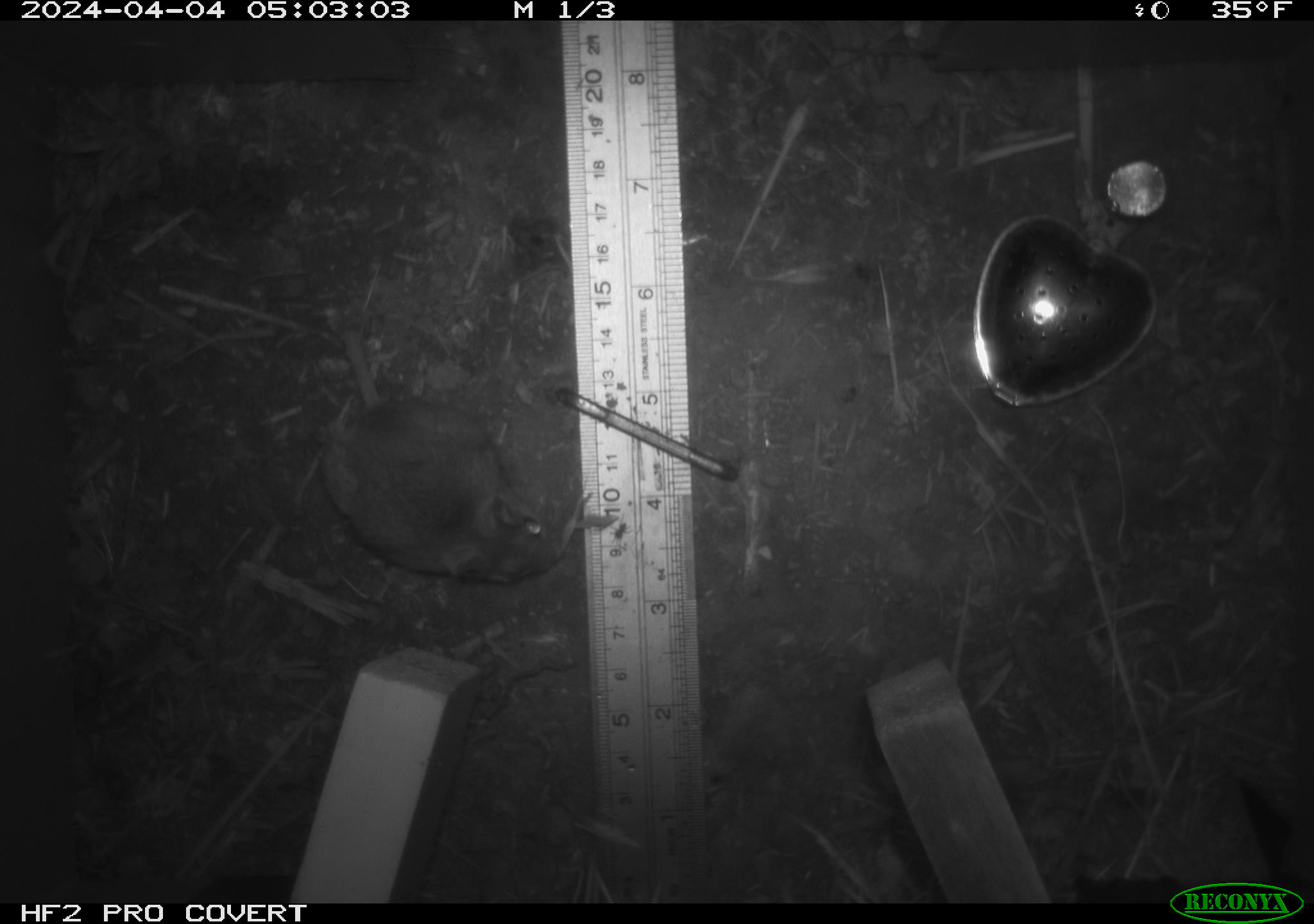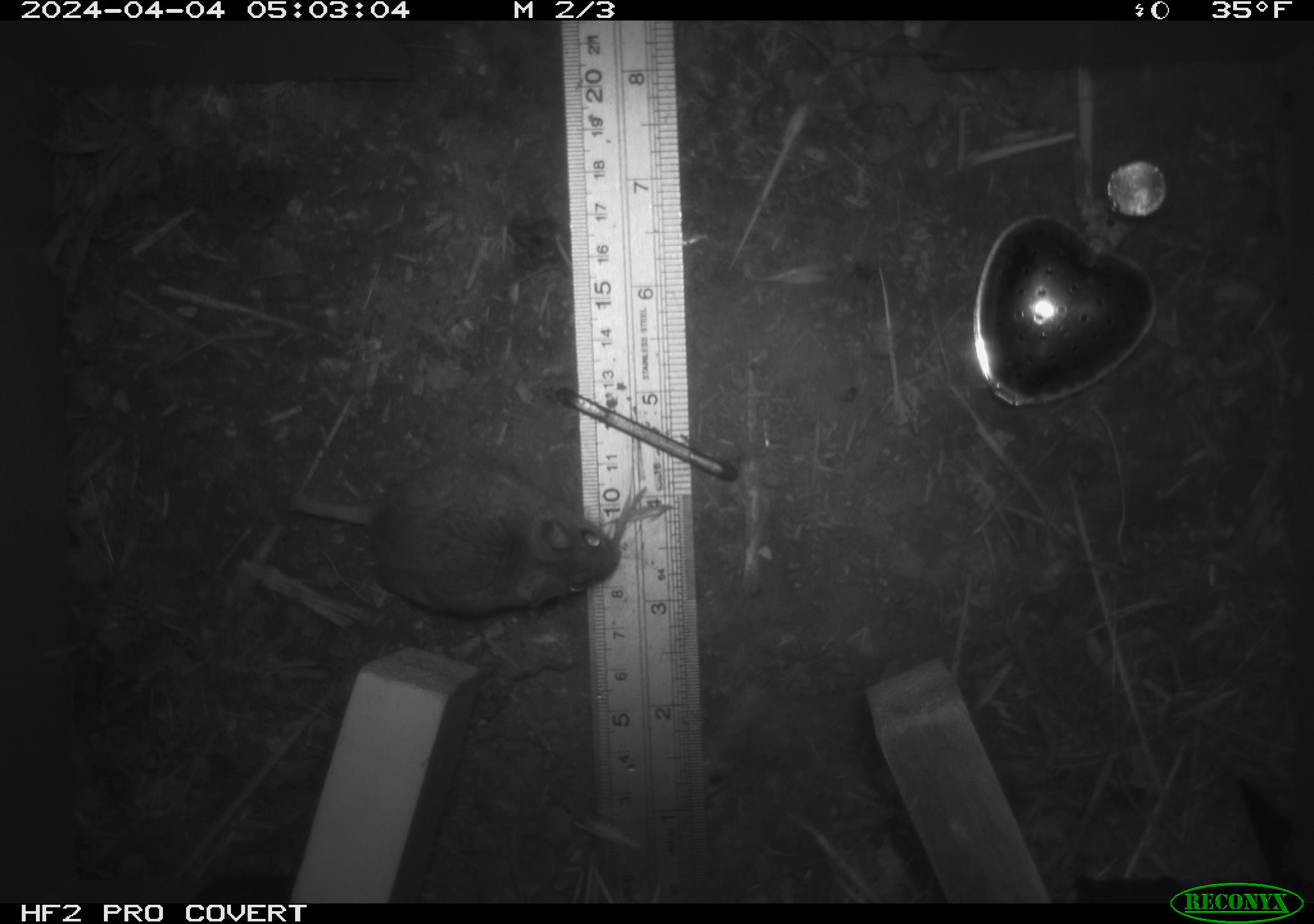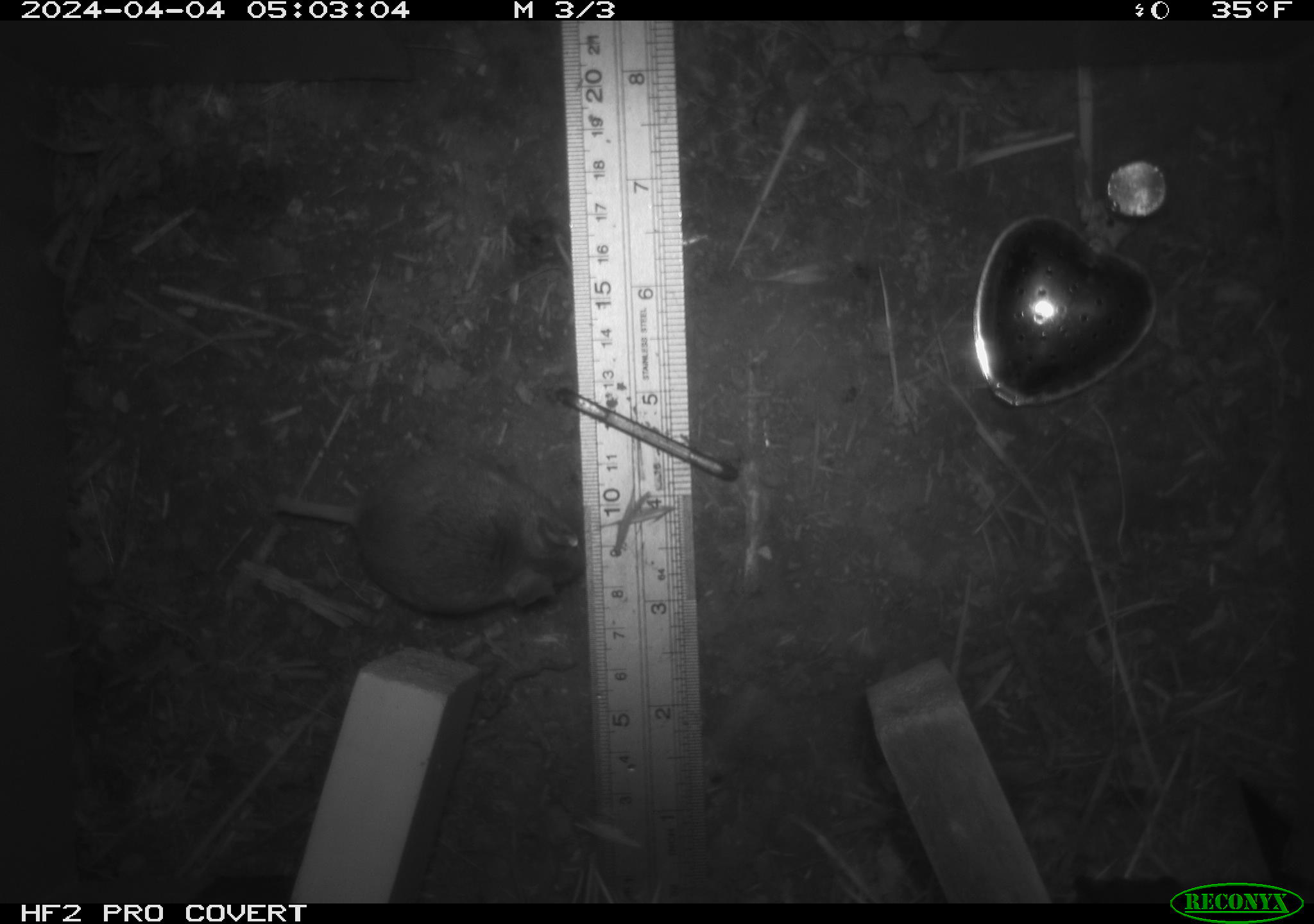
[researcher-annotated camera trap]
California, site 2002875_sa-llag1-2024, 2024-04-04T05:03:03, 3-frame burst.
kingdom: Animalia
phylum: Chordata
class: Mammalia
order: Rodentia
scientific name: Rodentia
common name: mouse species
Mouse species (Rodentia).